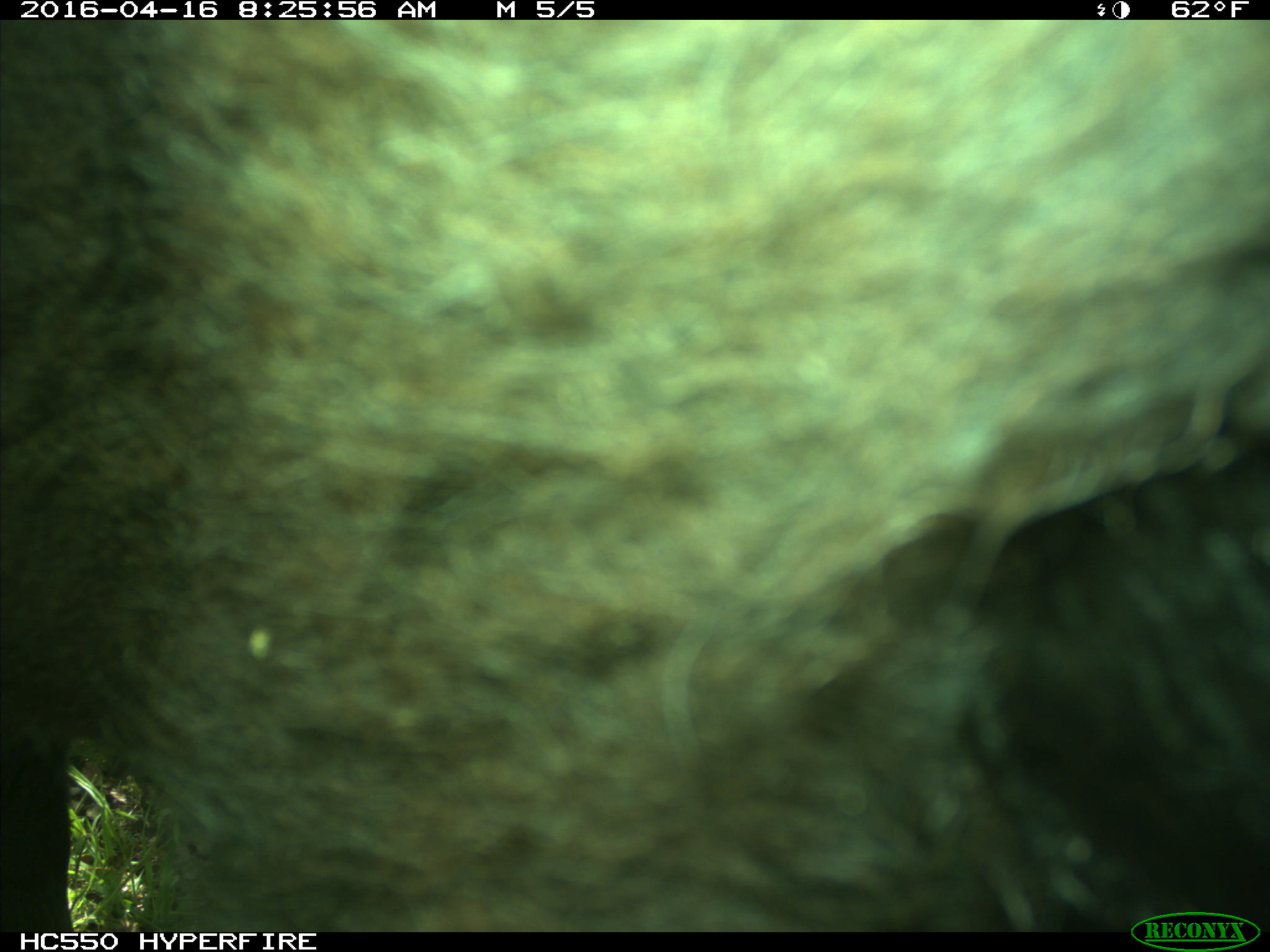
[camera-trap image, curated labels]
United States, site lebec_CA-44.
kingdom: Animalia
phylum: Chordata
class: Mammalia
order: Artiodactyla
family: Bovidae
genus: Bos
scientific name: Bos taurus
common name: domestic cow